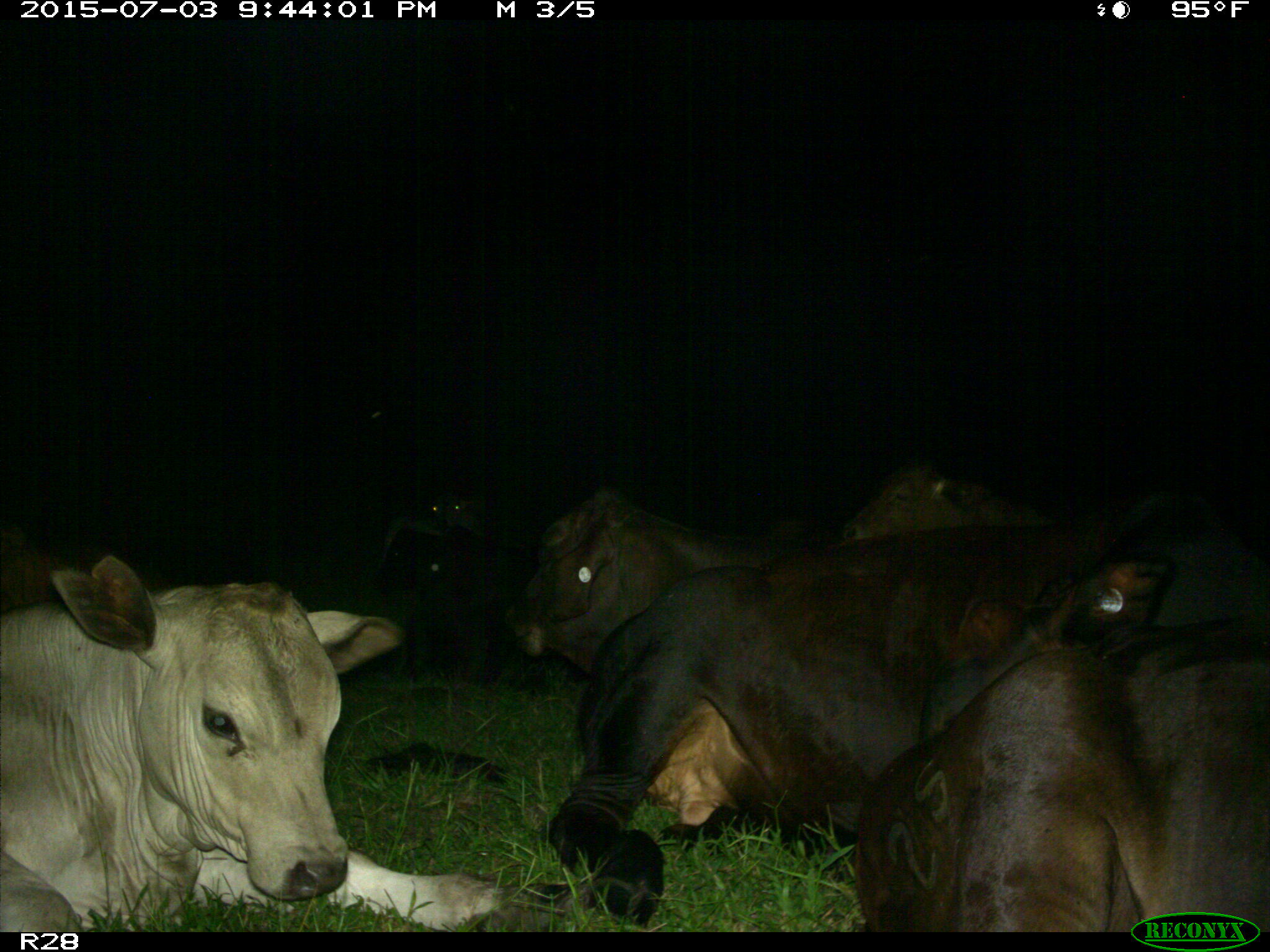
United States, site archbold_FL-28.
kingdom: Animalia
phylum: Chordata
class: Mammalia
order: Artiodactyla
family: Bovidae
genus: Bos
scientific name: Bos taurus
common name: domestic cow